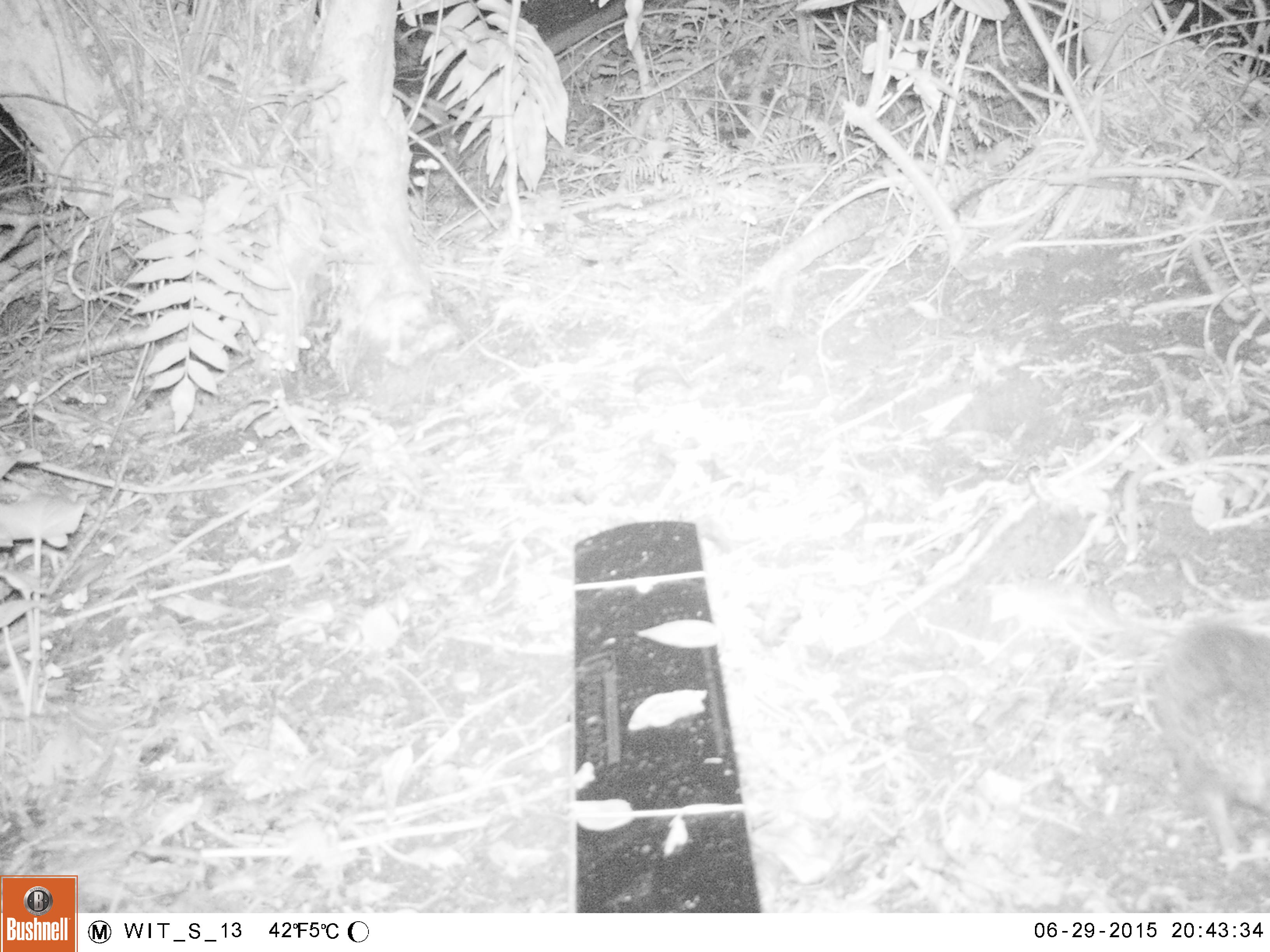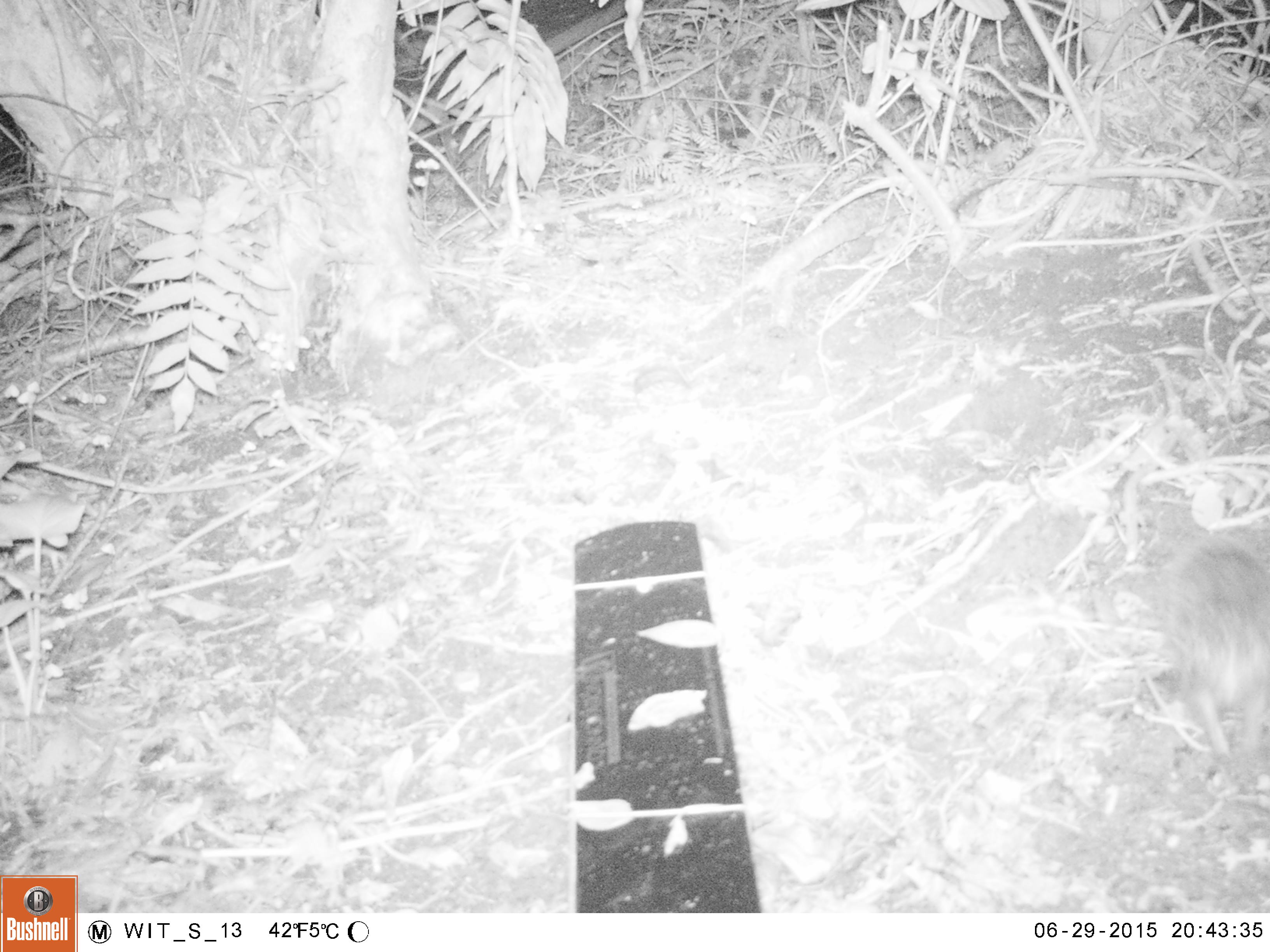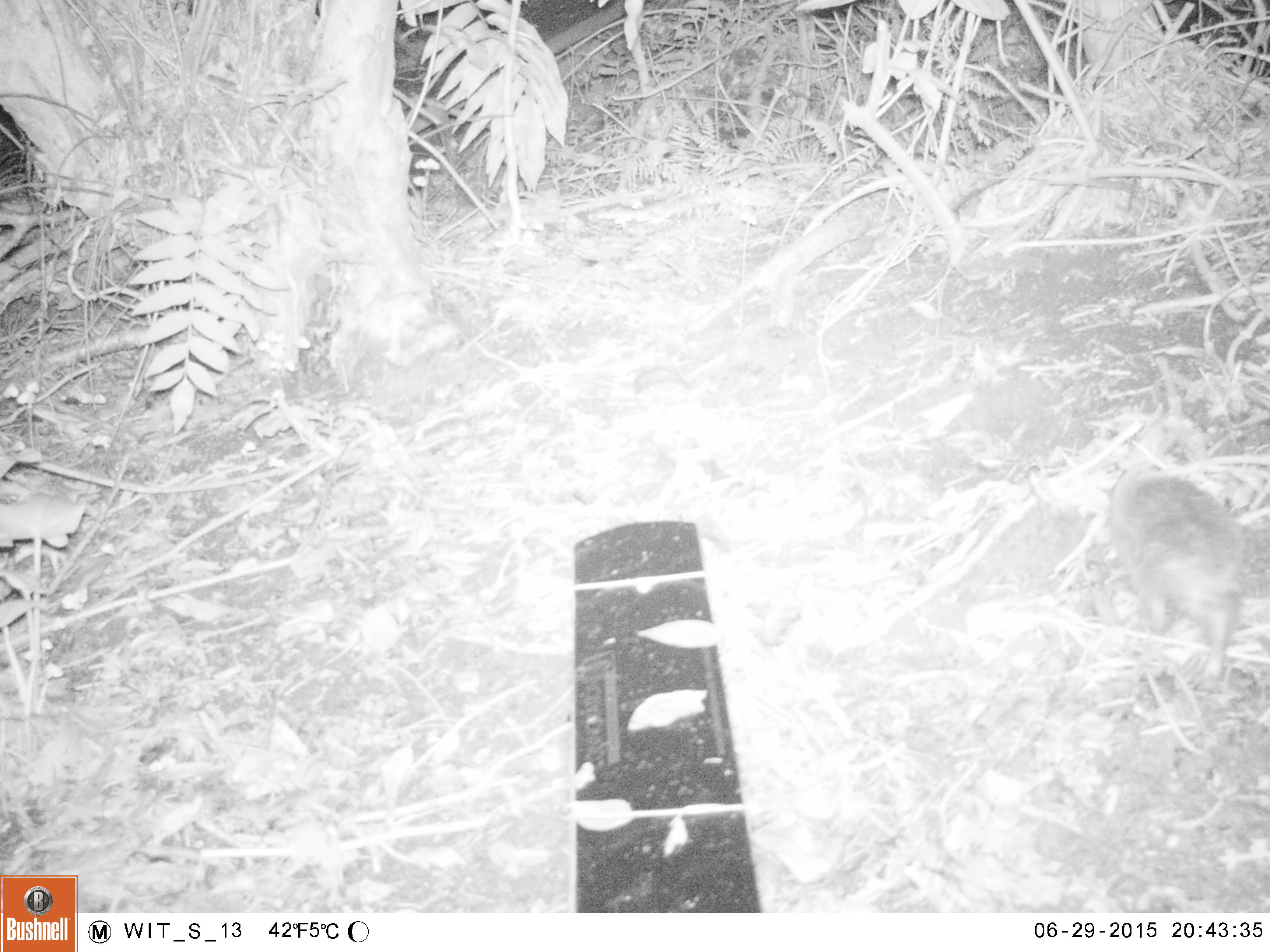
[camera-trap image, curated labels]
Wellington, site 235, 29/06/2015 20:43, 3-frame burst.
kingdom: Animalia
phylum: Chordata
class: Mammalia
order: Eulipotyphla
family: Erinaceidae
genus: Erinaceus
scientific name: Erinaceus europaeus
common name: hedgehog